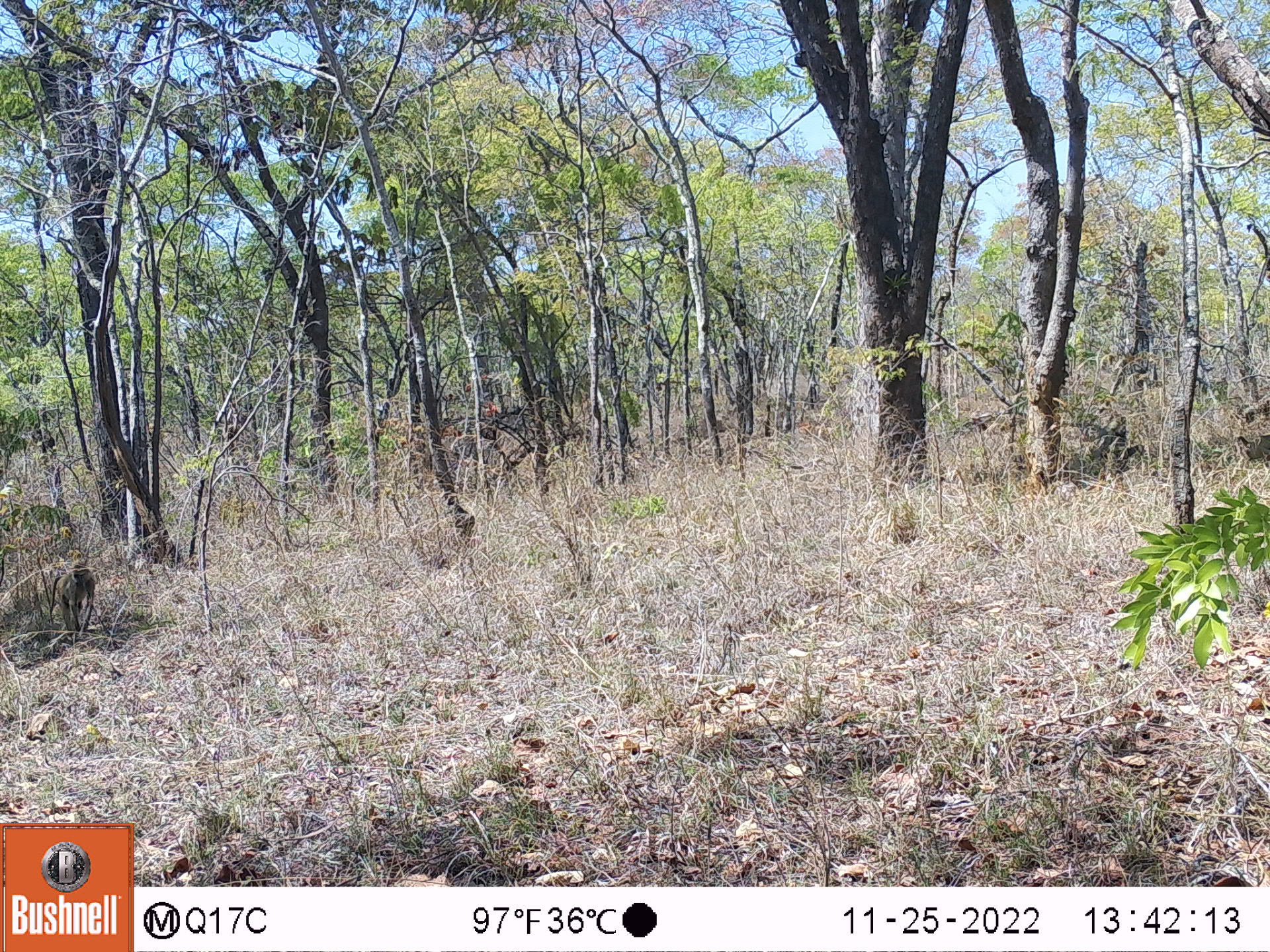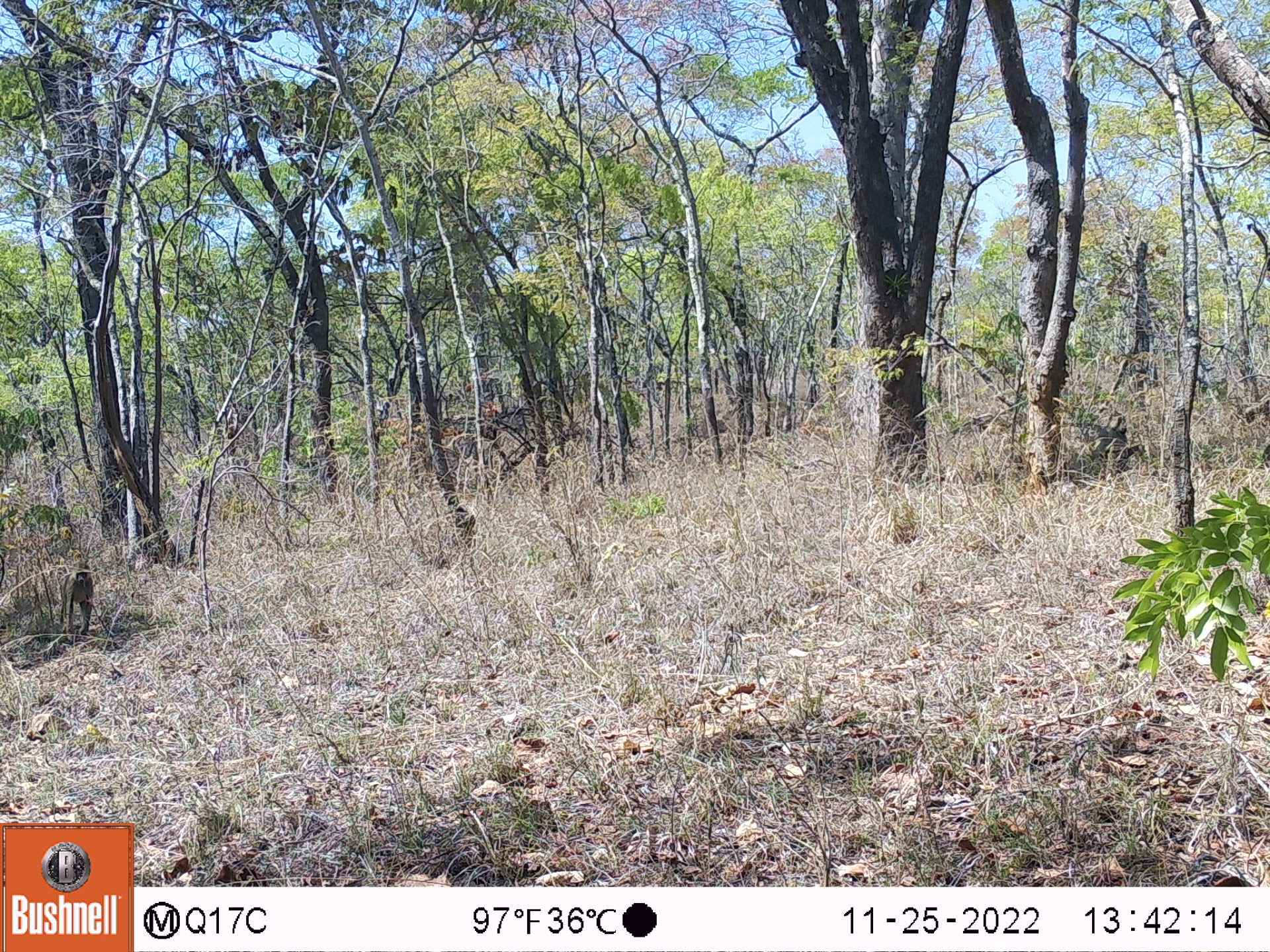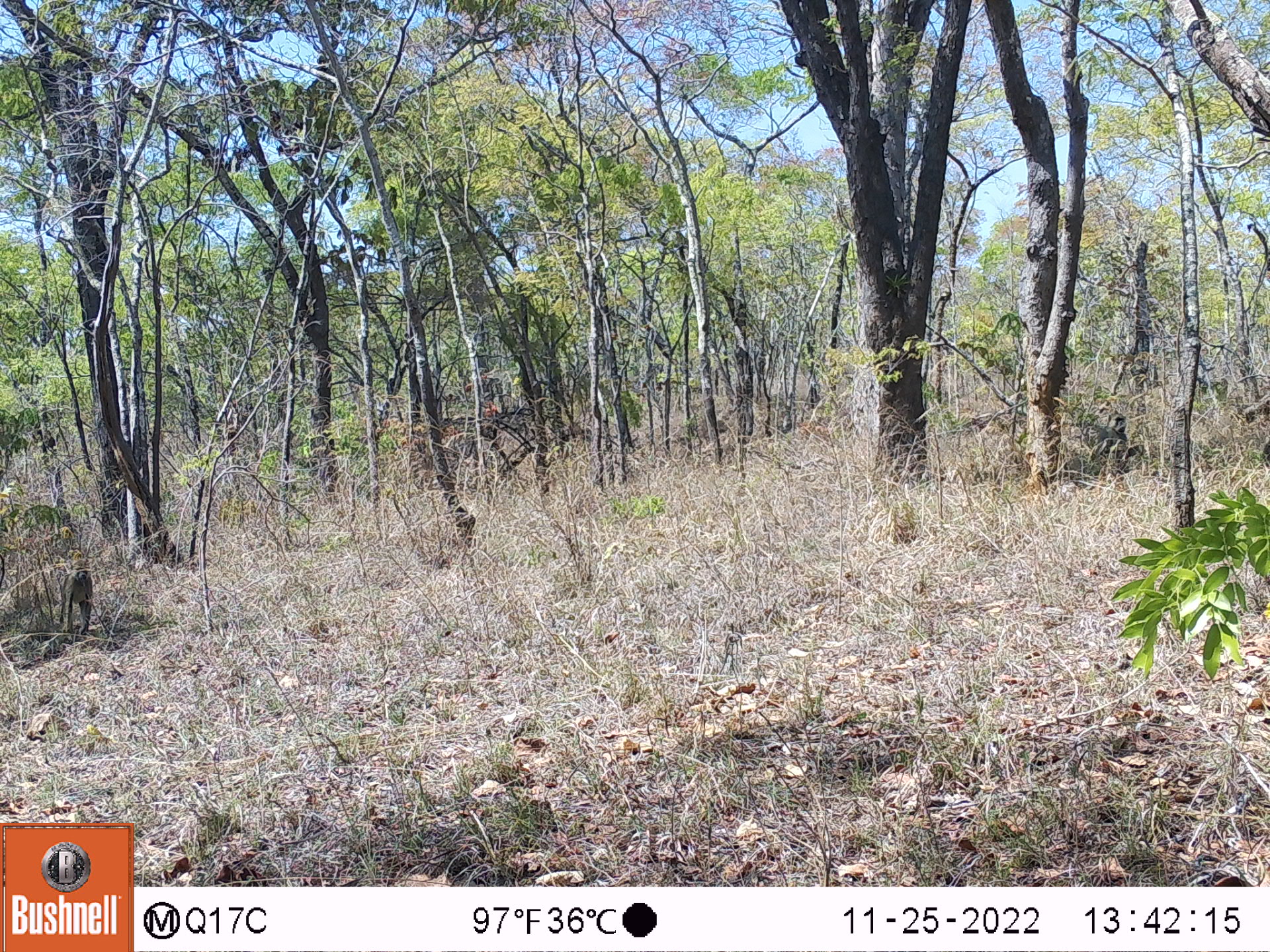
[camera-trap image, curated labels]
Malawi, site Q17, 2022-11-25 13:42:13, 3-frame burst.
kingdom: Animalia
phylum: Chordata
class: Mammalia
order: Primates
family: Cercopithecidae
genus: Papio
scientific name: Papio cynocephalus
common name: yellow baboon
Yellow baboon (Papio cynocephalus), count 1.